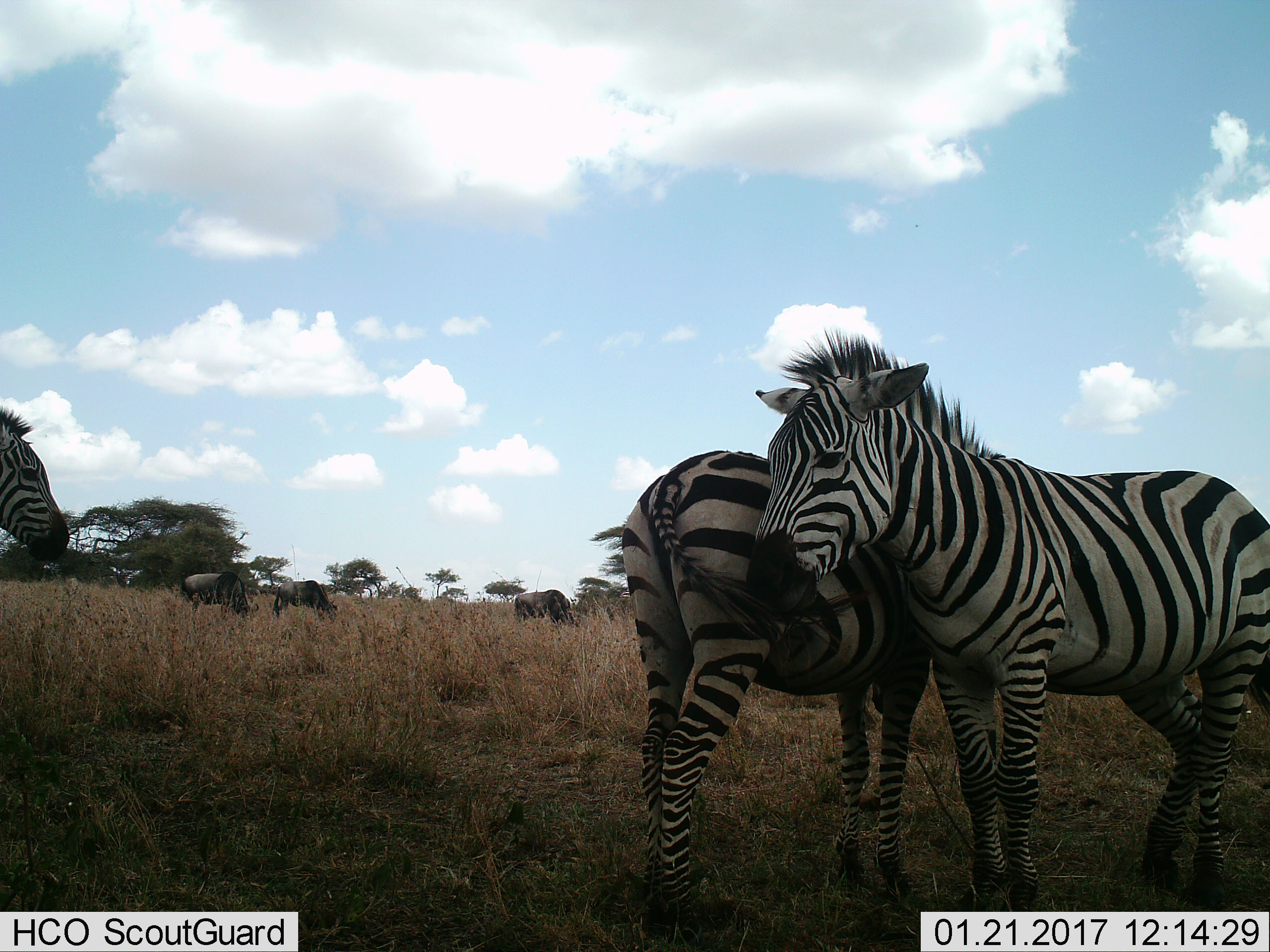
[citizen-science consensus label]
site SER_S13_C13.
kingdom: Animalia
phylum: Chordata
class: Mammalia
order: Perissodactyla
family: Equidae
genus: Equus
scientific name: Equus quagga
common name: plains zebra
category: zebraplains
Zebraplains (plains zebra) (Equus quagga), count 3. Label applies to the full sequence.